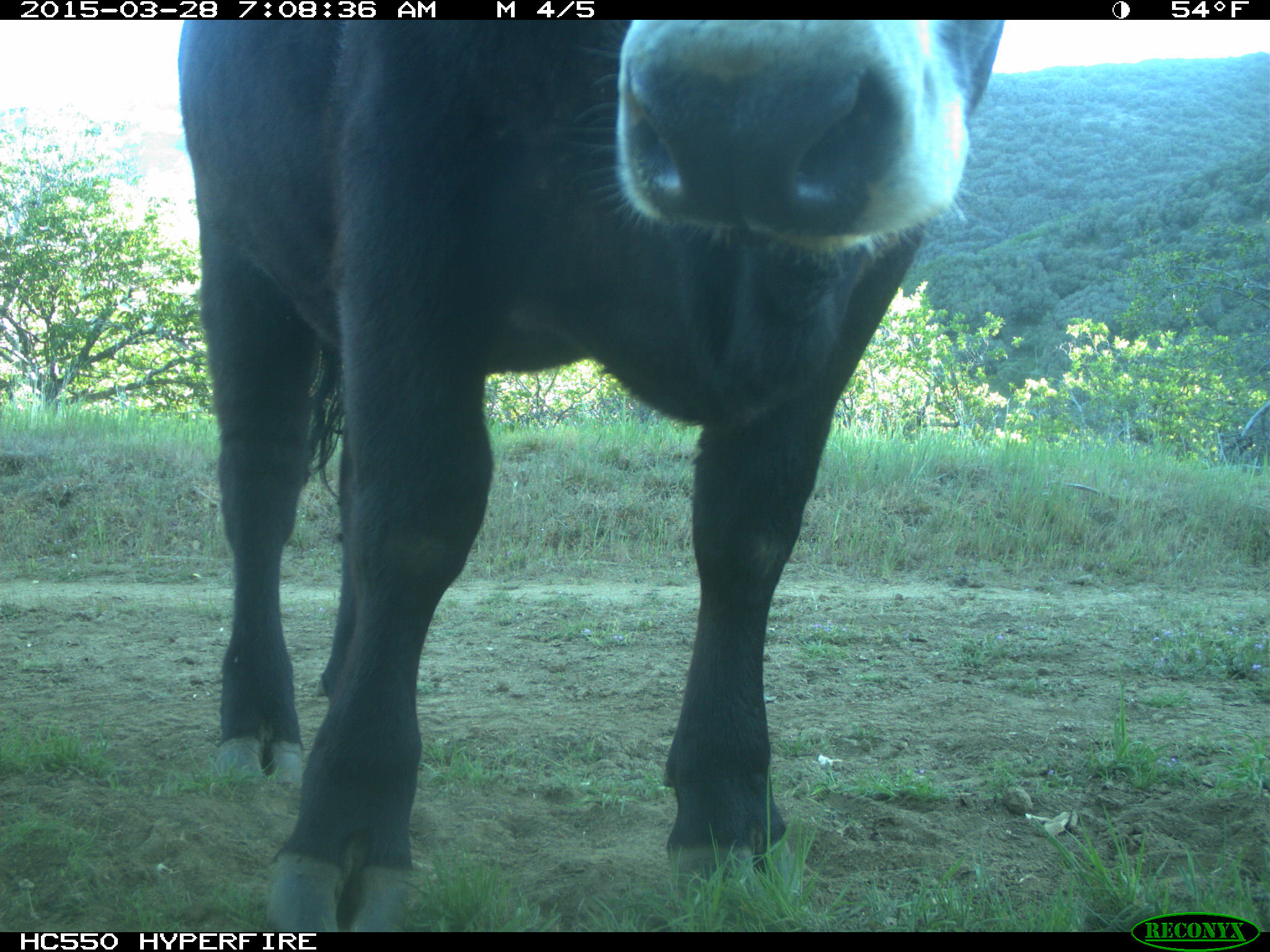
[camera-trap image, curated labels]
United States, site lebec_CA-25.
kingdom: Animalia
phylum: Chordata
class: Mammalia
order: Artiodactyla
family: Bovidae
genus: Bos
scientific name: Bos taurus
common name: domestic cow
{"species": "Bos taurus (domestic cow)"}